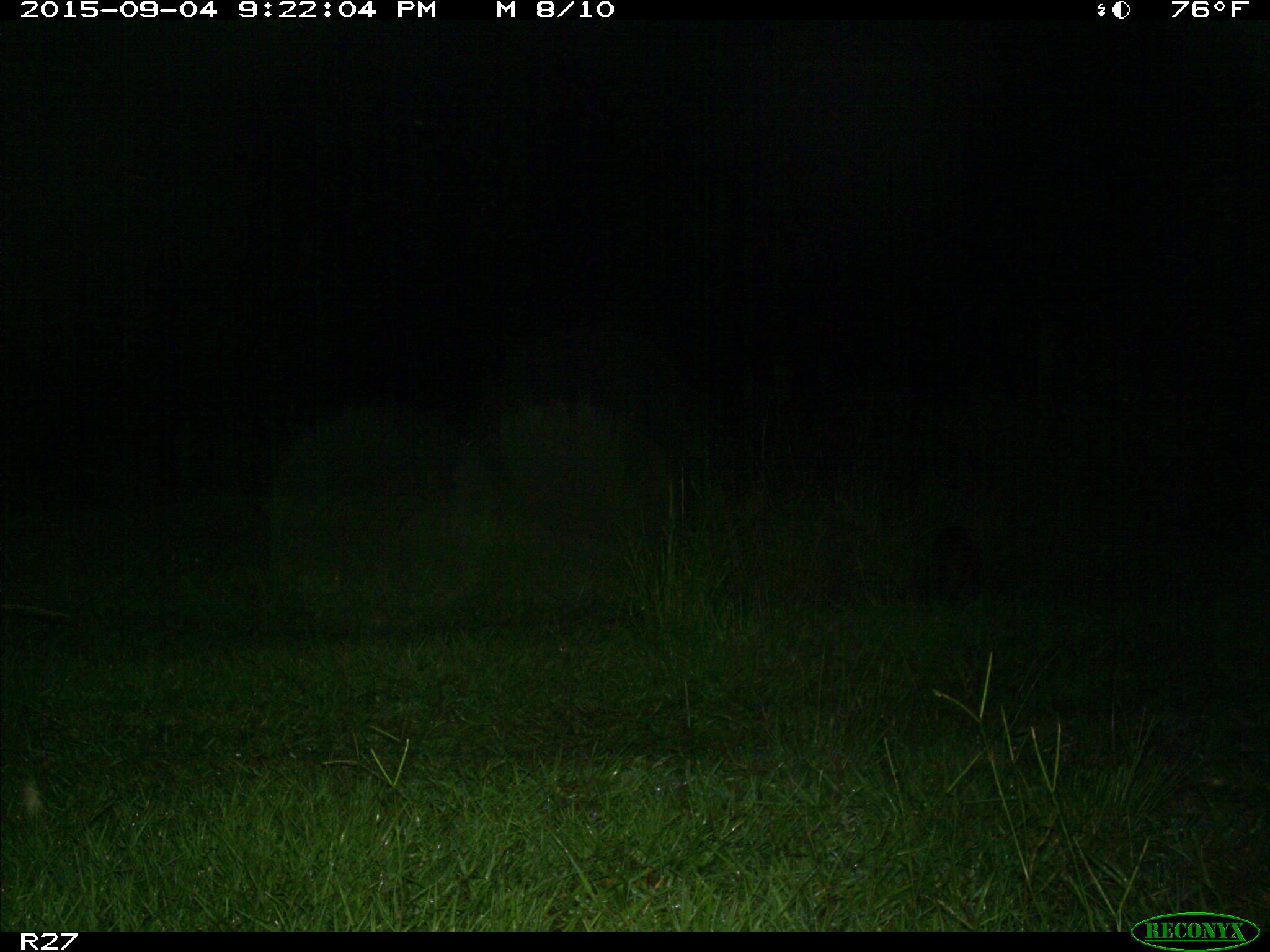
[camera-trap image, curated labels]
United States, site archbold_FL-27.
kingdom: Animalia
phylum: Chordata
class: Mammalia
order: Carnivora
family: Procyonidae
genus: Procyon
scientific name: Procyon lotor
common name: common raccoon